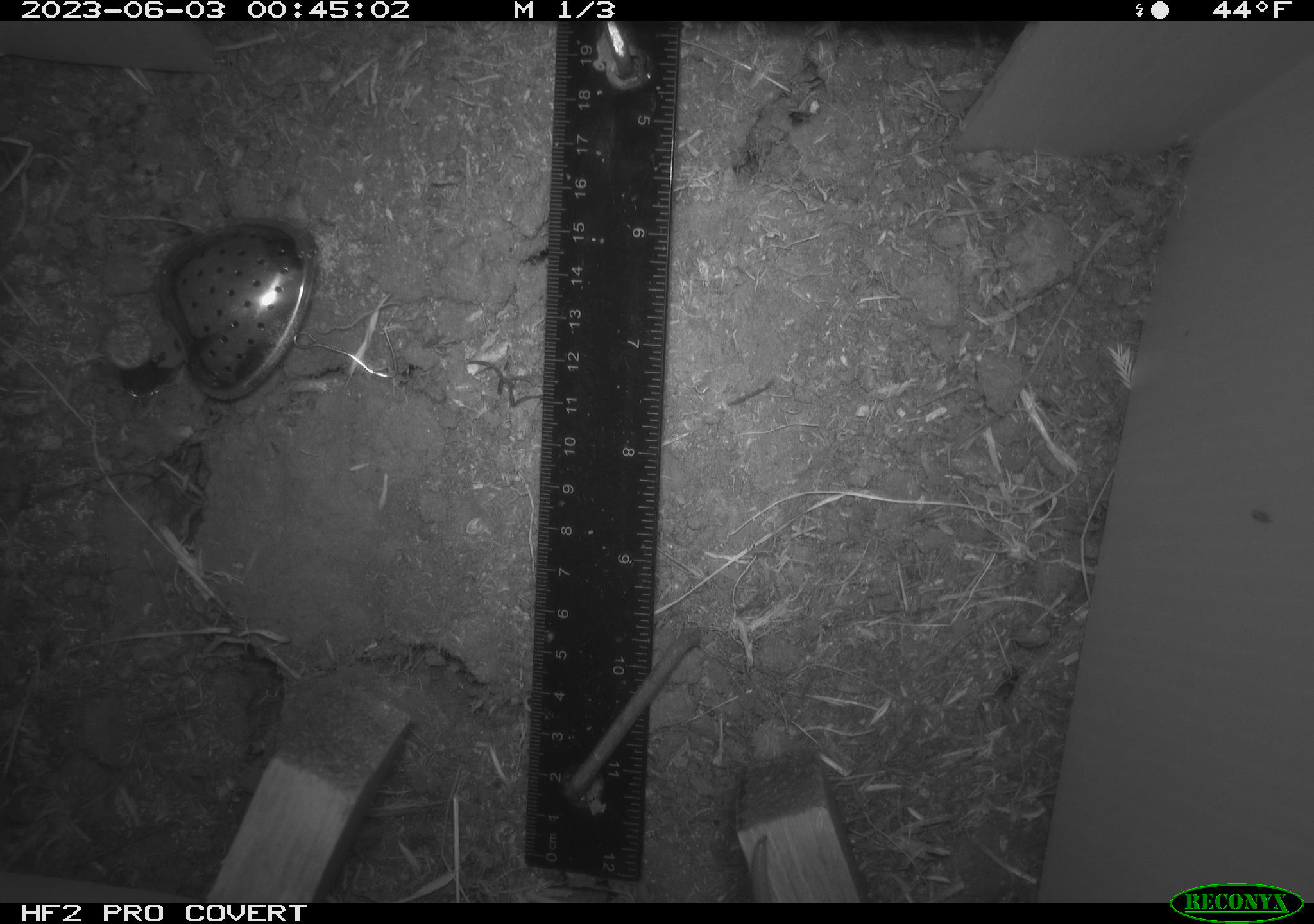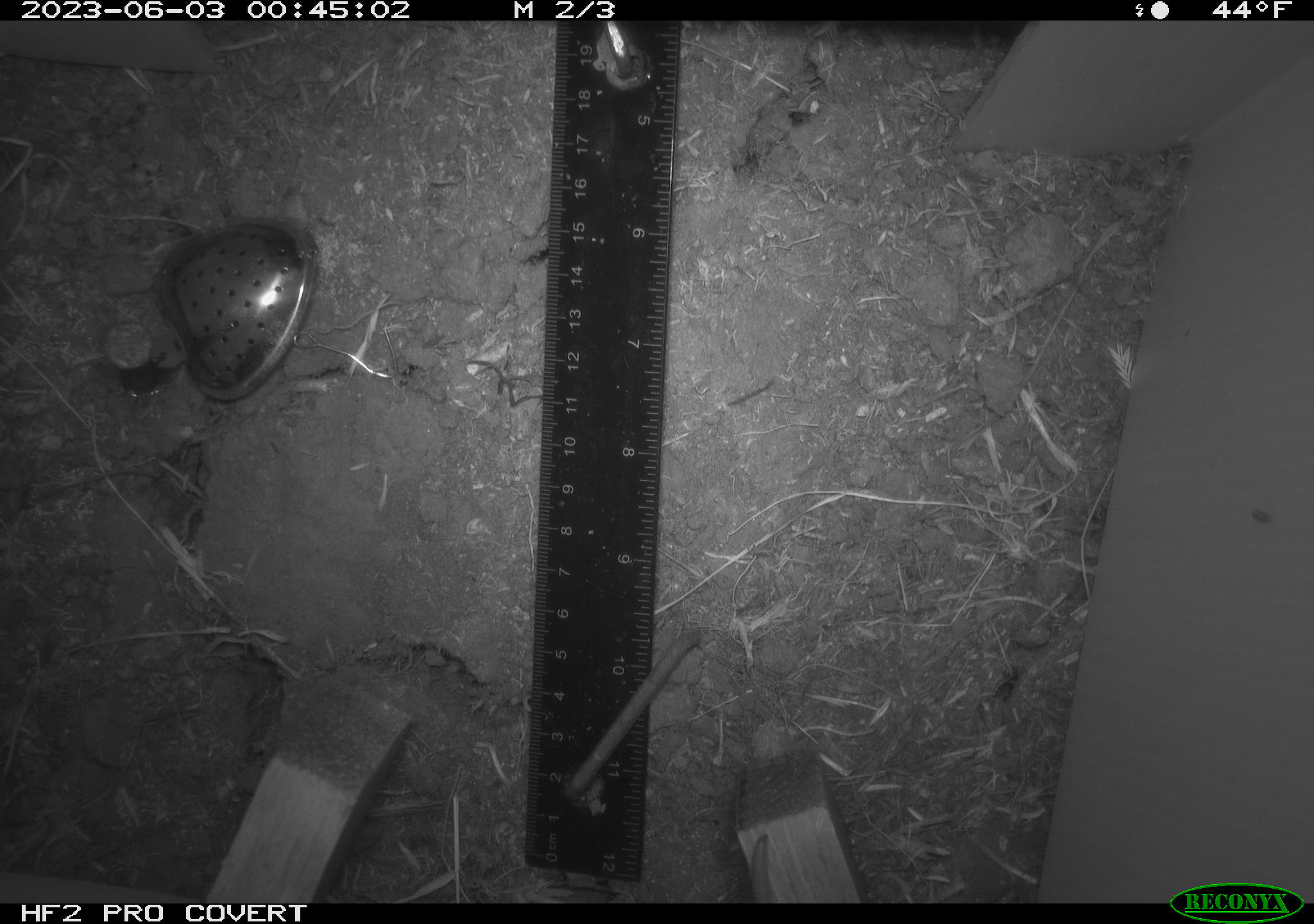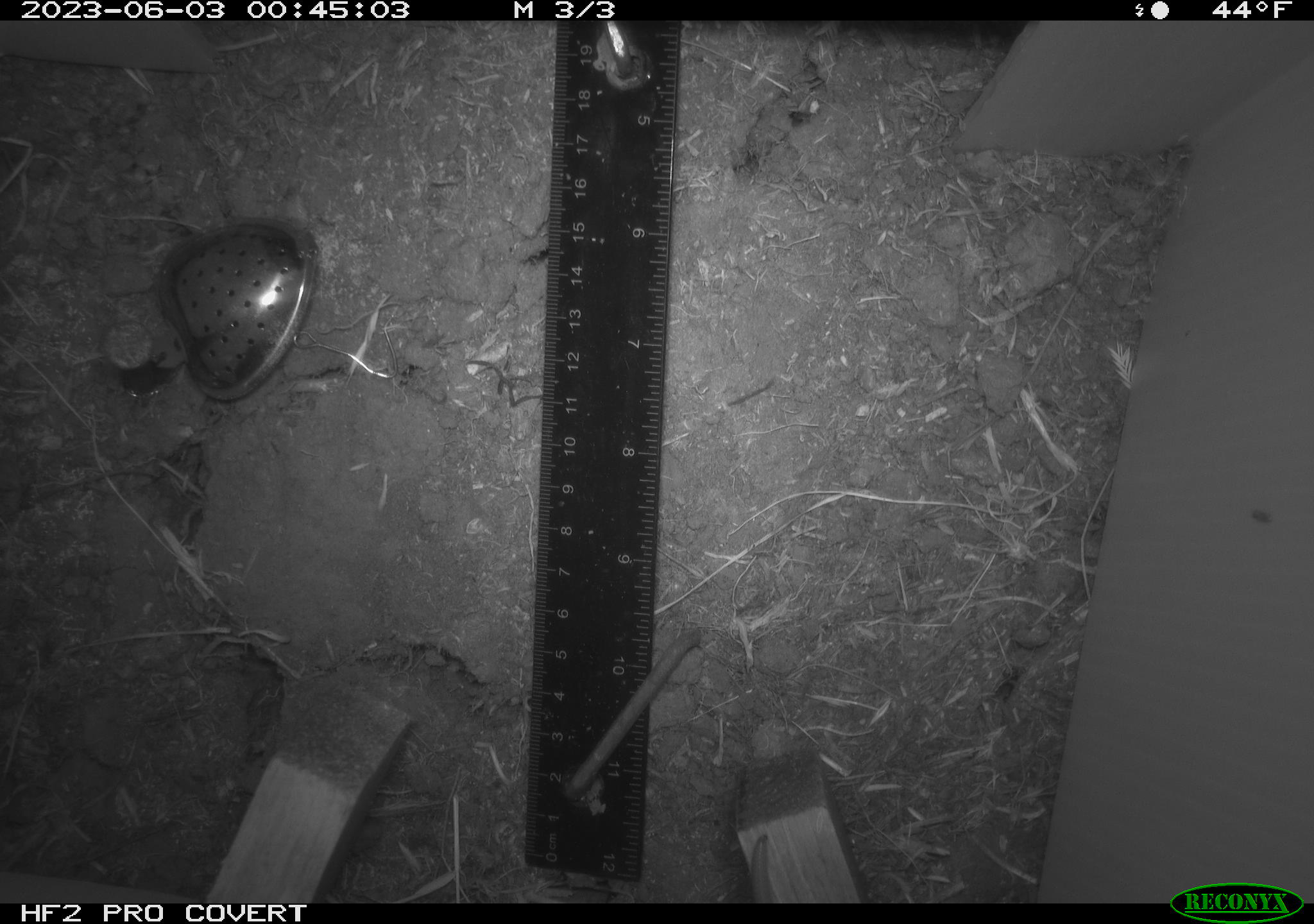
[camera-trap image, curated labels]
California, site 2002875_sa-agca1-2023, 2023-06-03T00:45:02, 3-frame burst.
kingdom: Animalia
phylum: Chordata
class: Mammalia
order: Rodentia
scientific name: Rodentia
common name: mouse species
Mouse species (Rodentia).